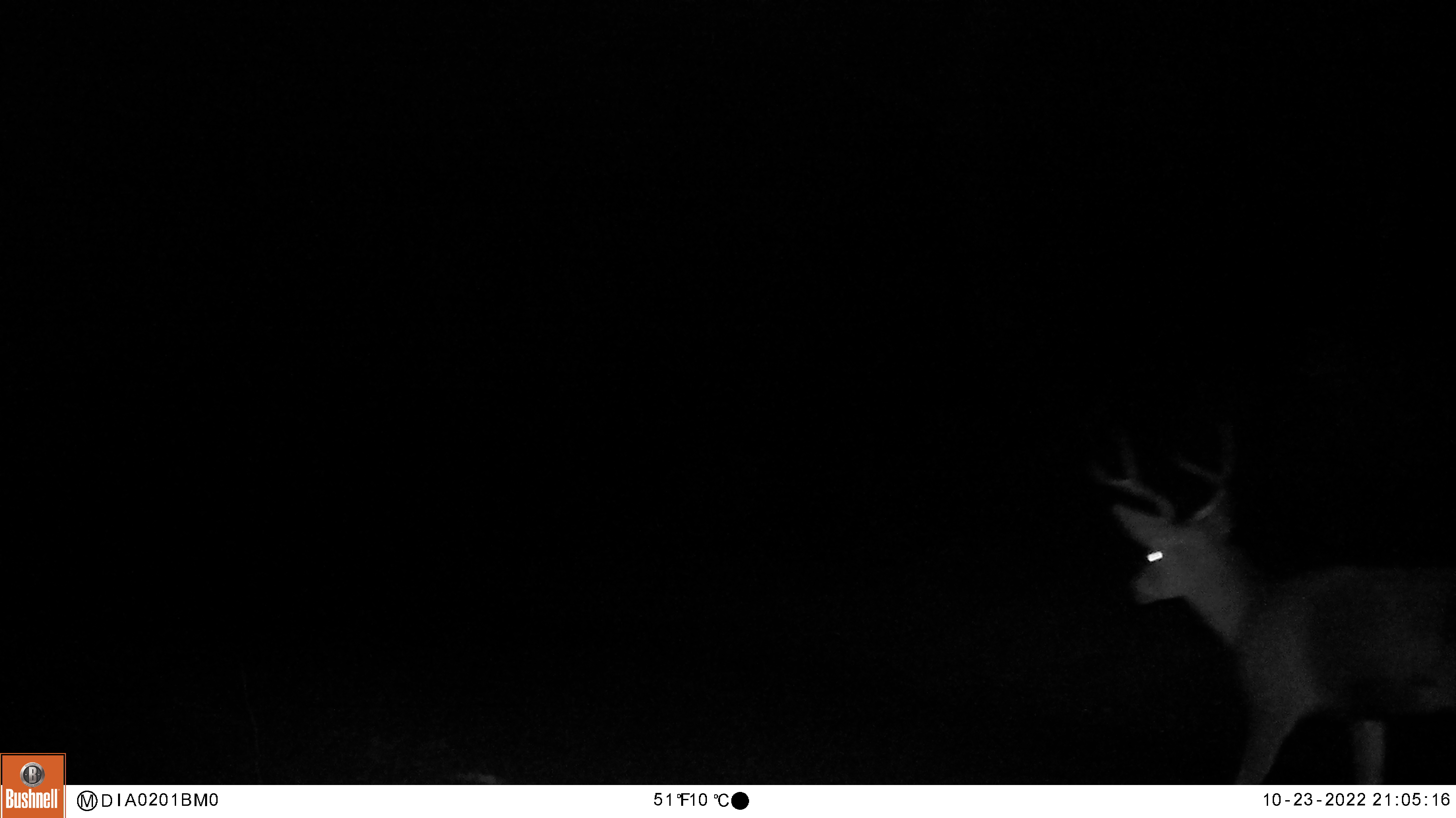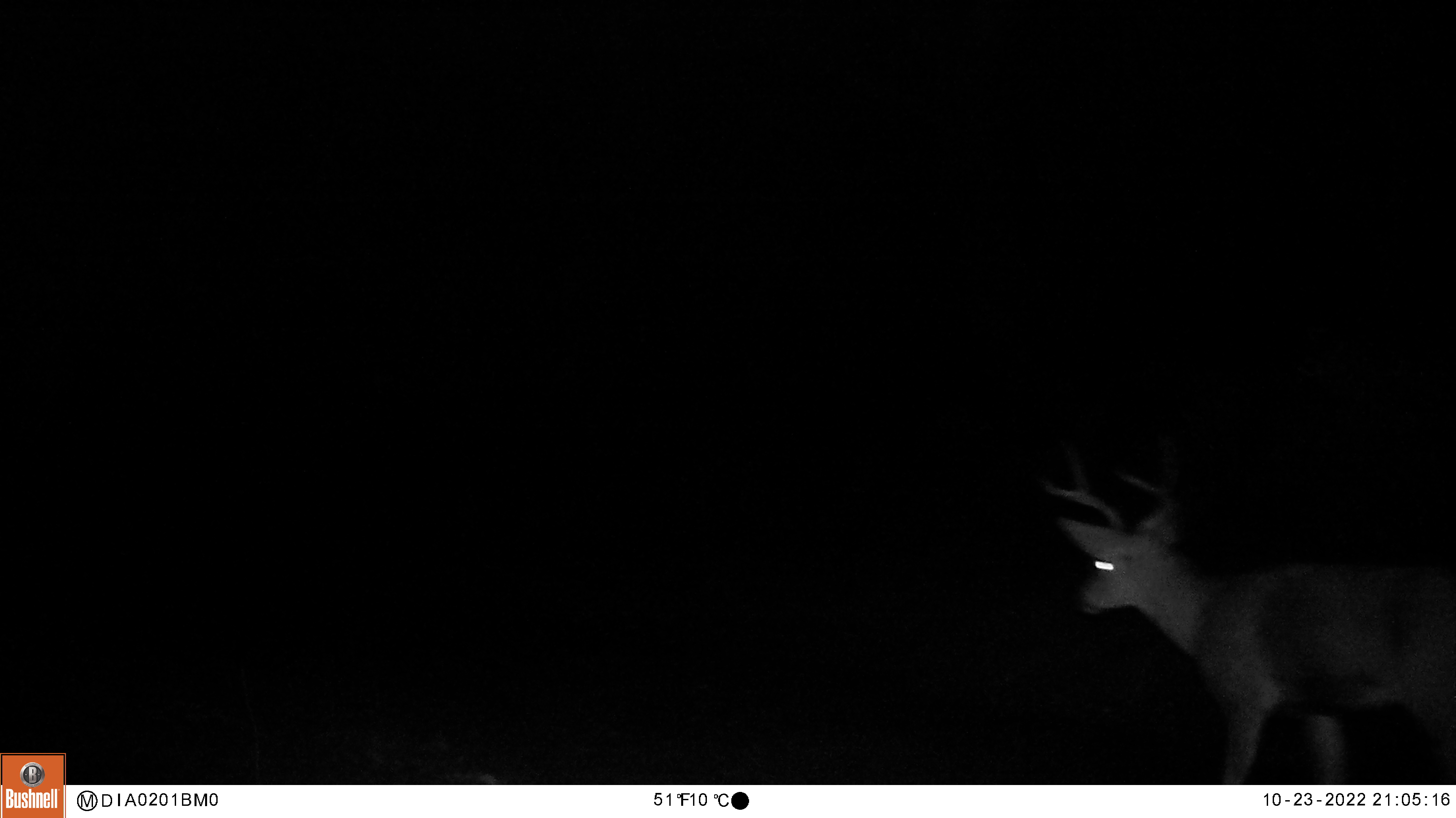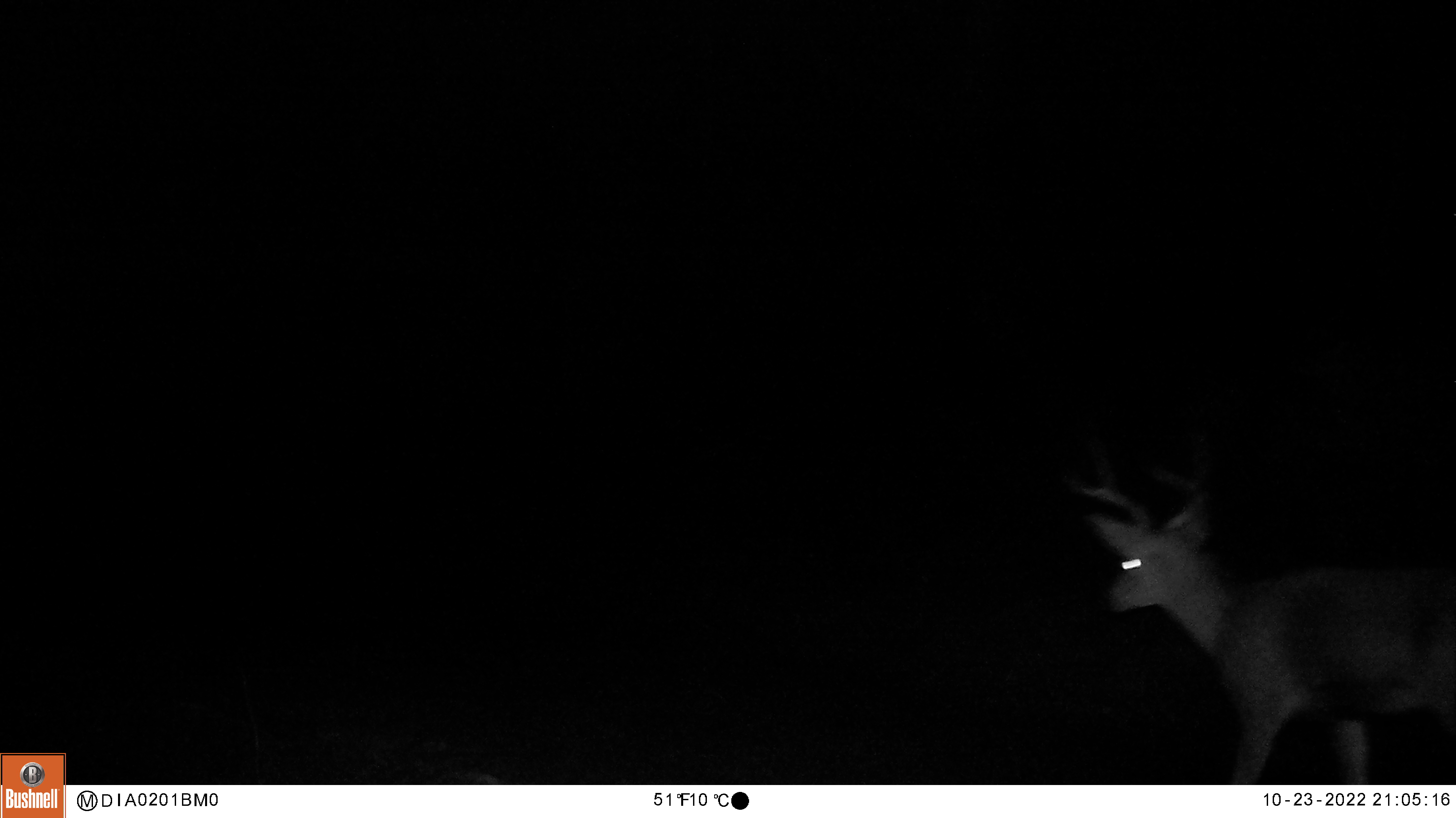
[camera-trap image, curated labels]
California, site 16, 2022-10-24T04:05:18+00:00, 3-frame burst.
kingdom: Animalia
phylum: Chordata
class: Mammalia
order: Artiodactyla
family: Cervidae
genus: Odocoileus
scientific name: Odocoileus hemionus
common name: mule deer